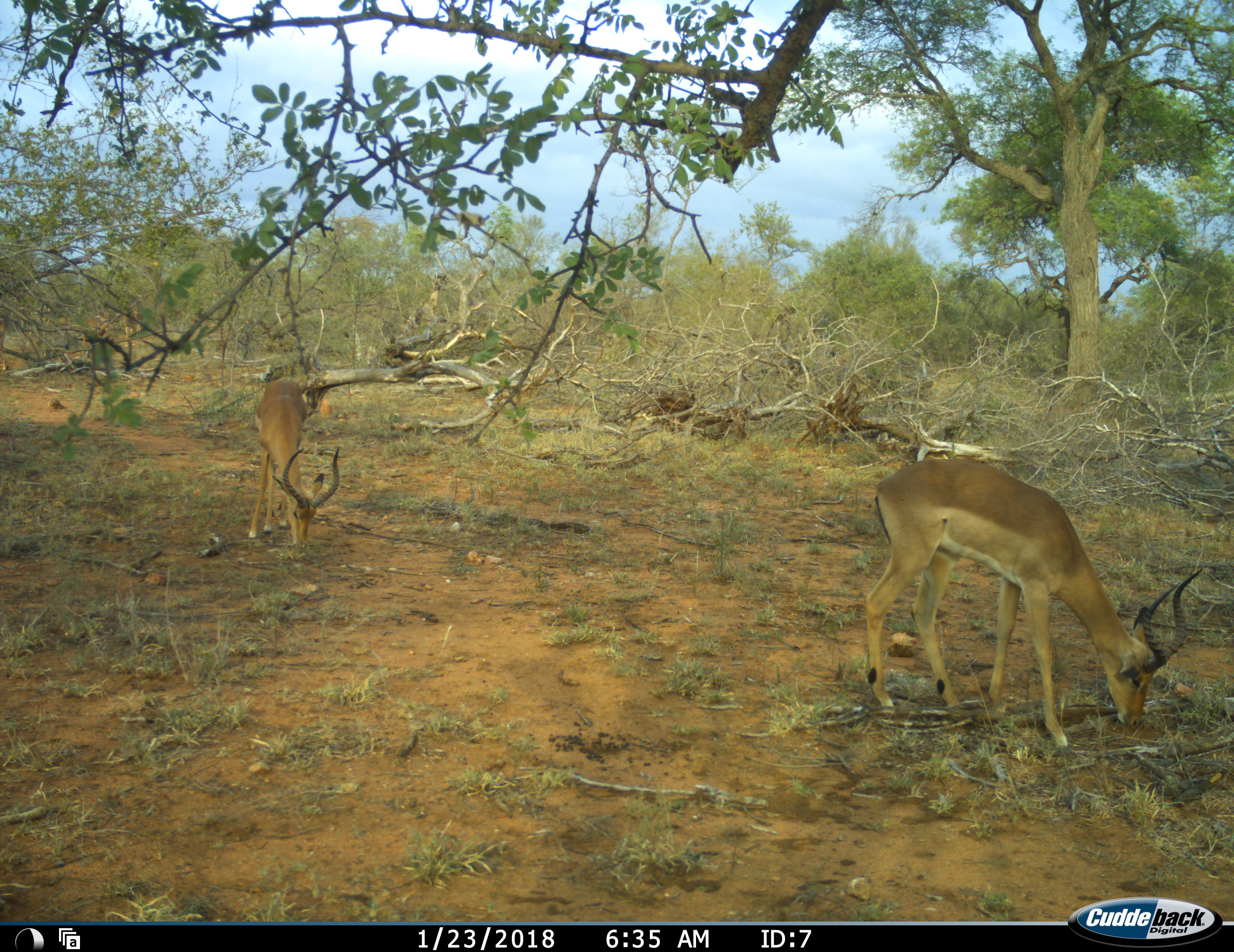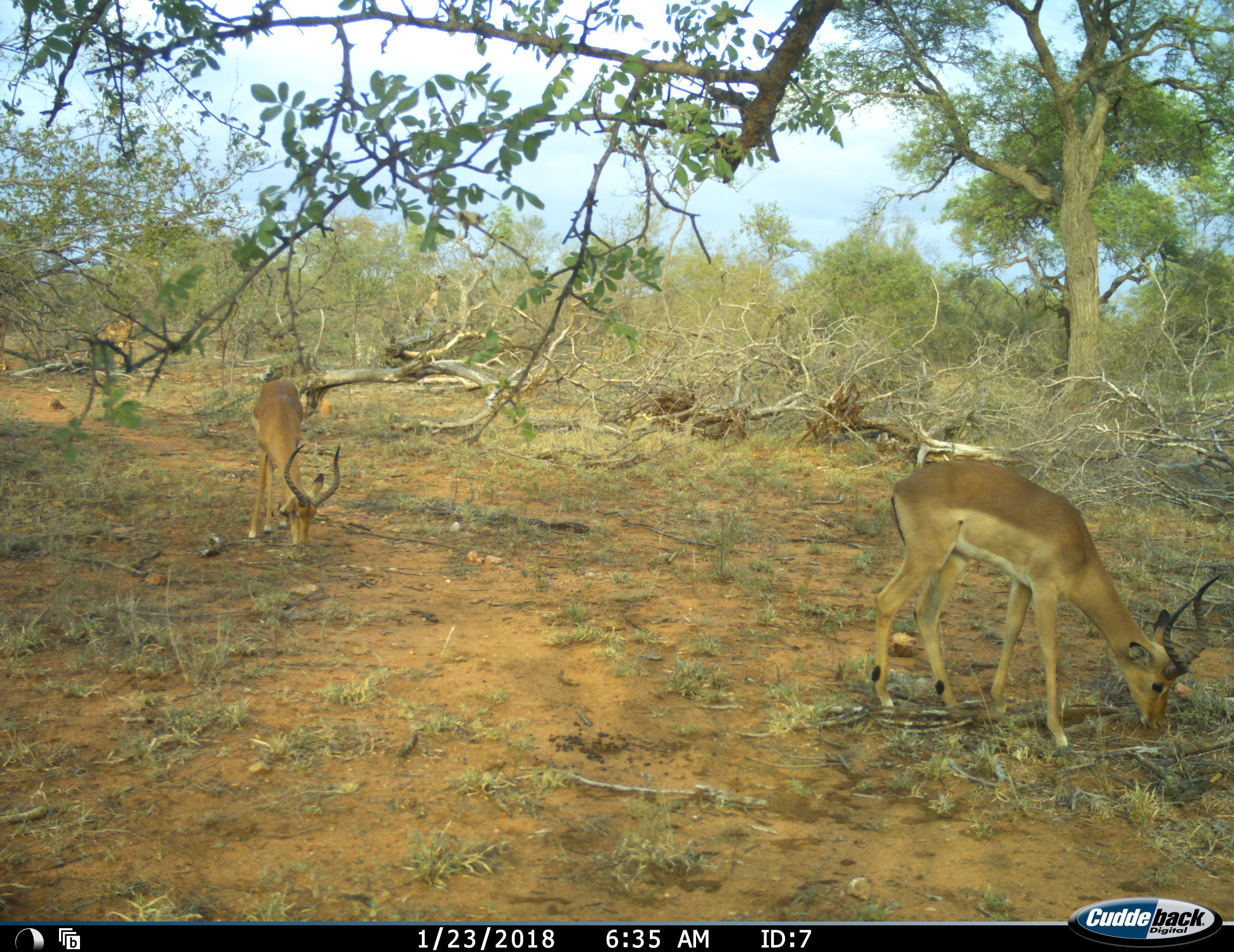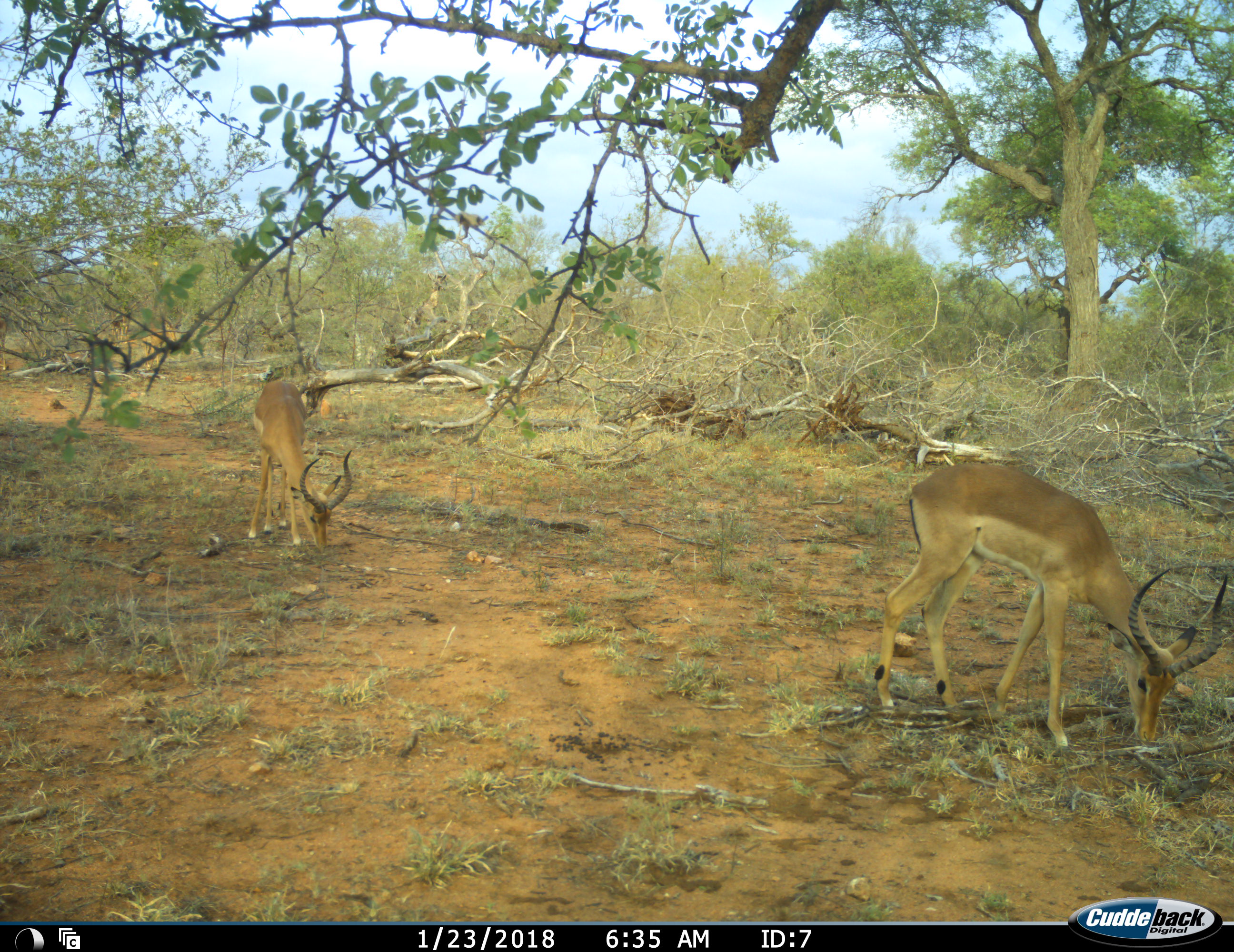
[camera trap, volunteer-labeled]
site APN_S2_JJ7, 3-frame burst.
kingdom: Animalia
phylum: Chordata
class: Mammalia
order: Artiodactyla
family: Bovidae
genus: Aepyceros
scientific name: Aepyceros melampus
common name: impala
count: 3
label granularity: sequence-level